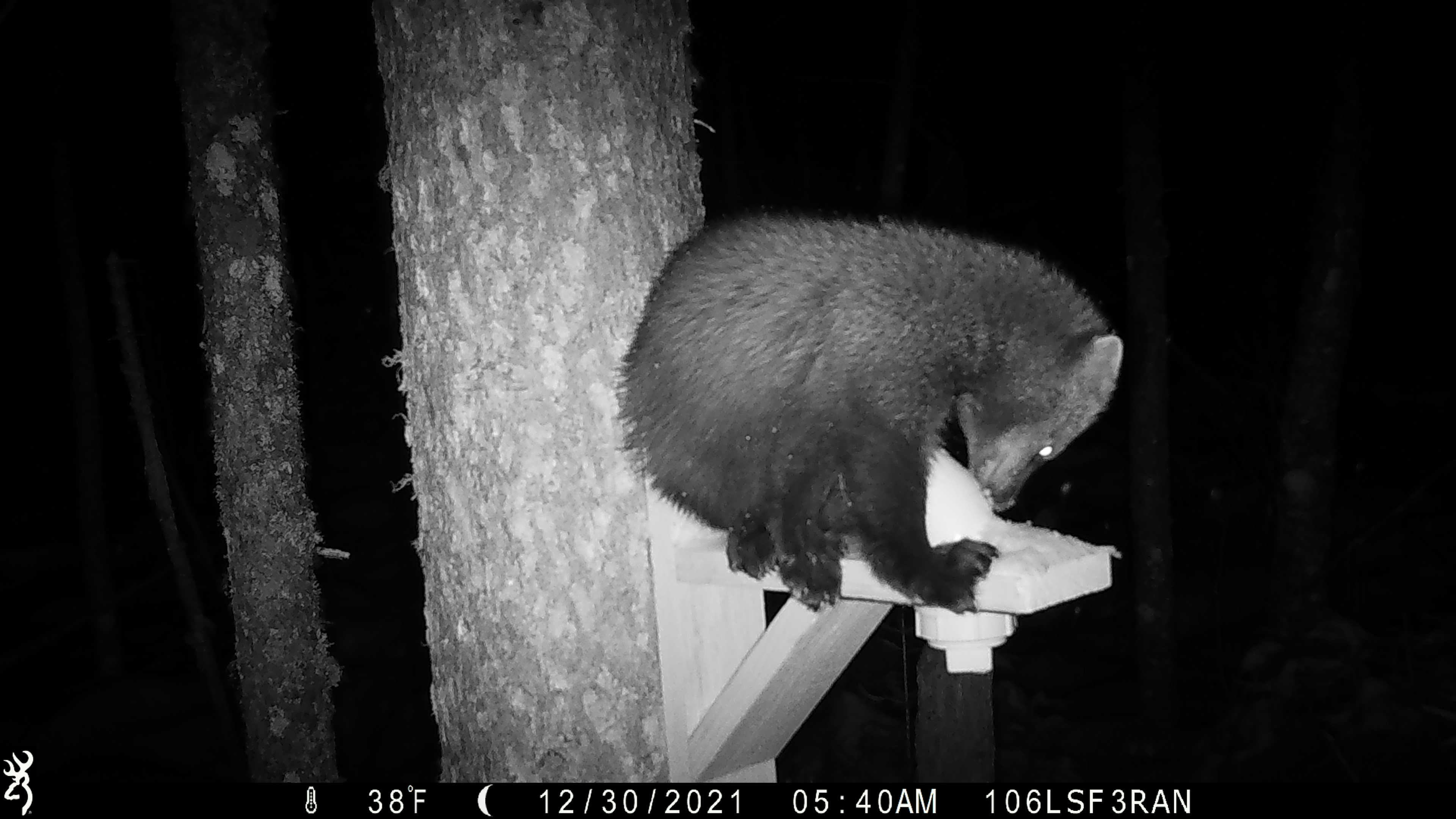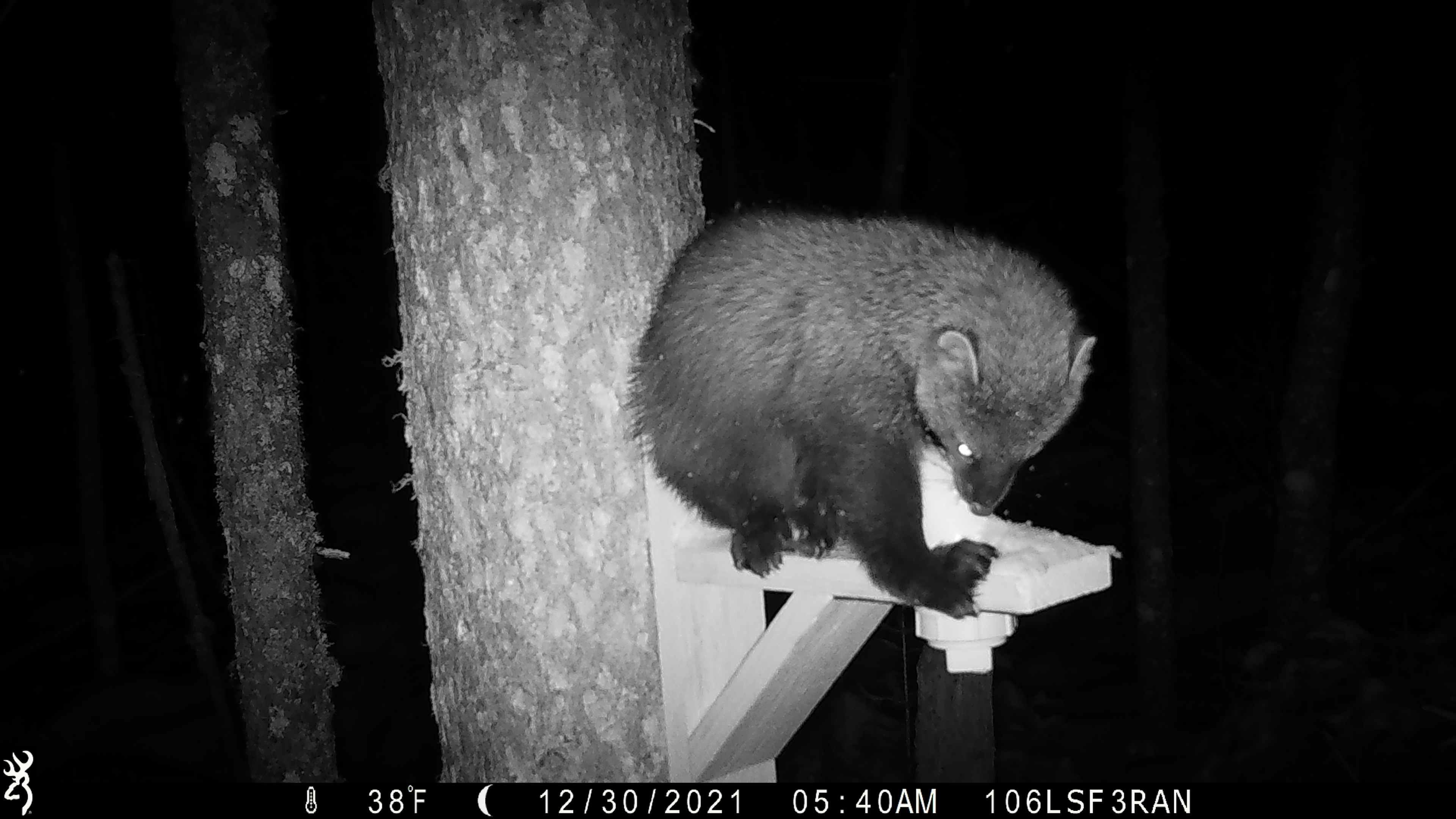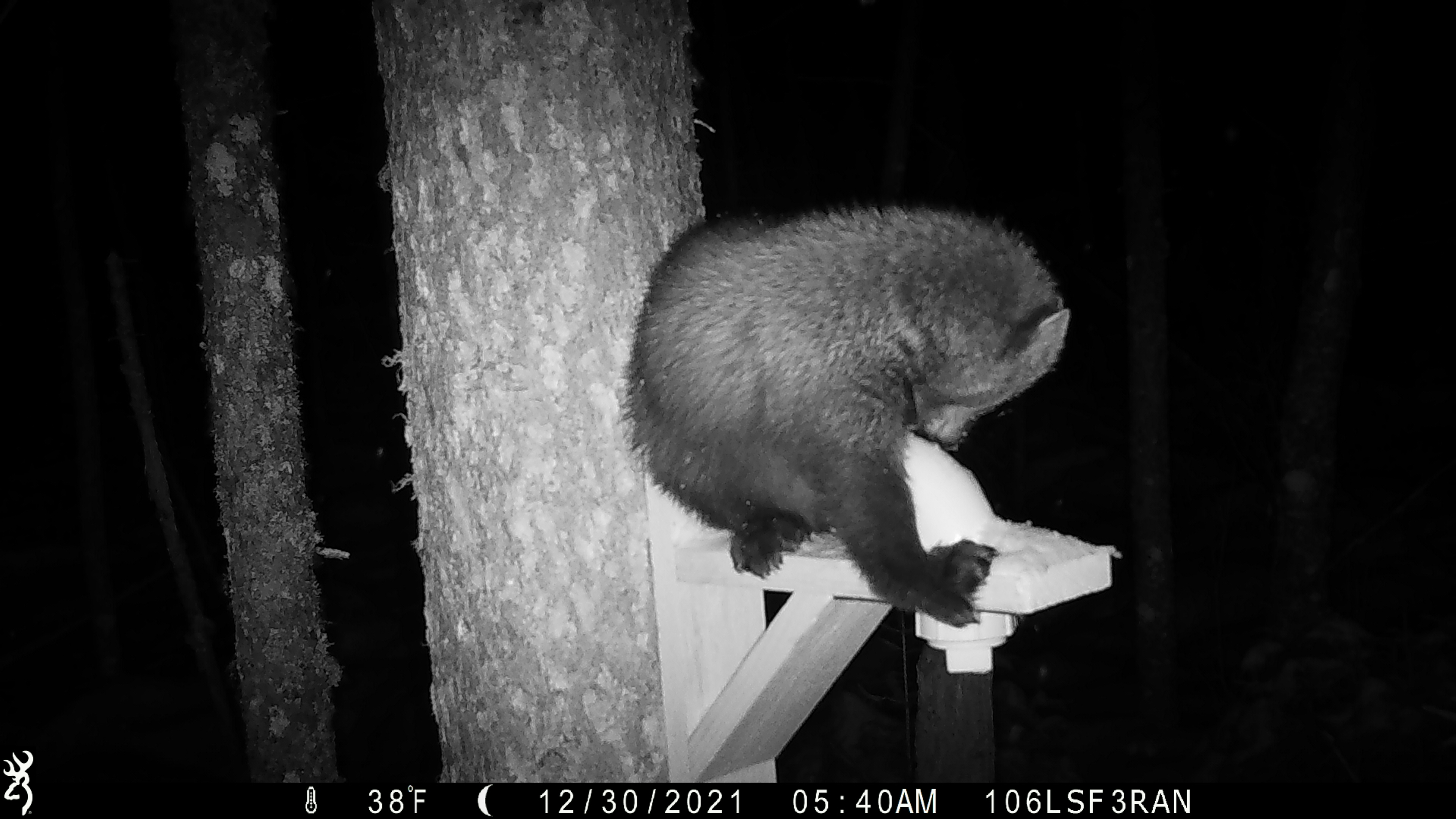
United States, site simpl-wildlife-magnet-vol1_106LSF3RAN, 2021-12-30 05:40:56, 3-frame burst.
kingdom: Animalia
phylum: Chordata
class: Mammalia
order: Carnivora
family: Mustelidae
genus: Pekania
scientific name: Pekania pennanti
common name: fisher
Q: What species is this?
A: Fisher (Pekania pennanti).